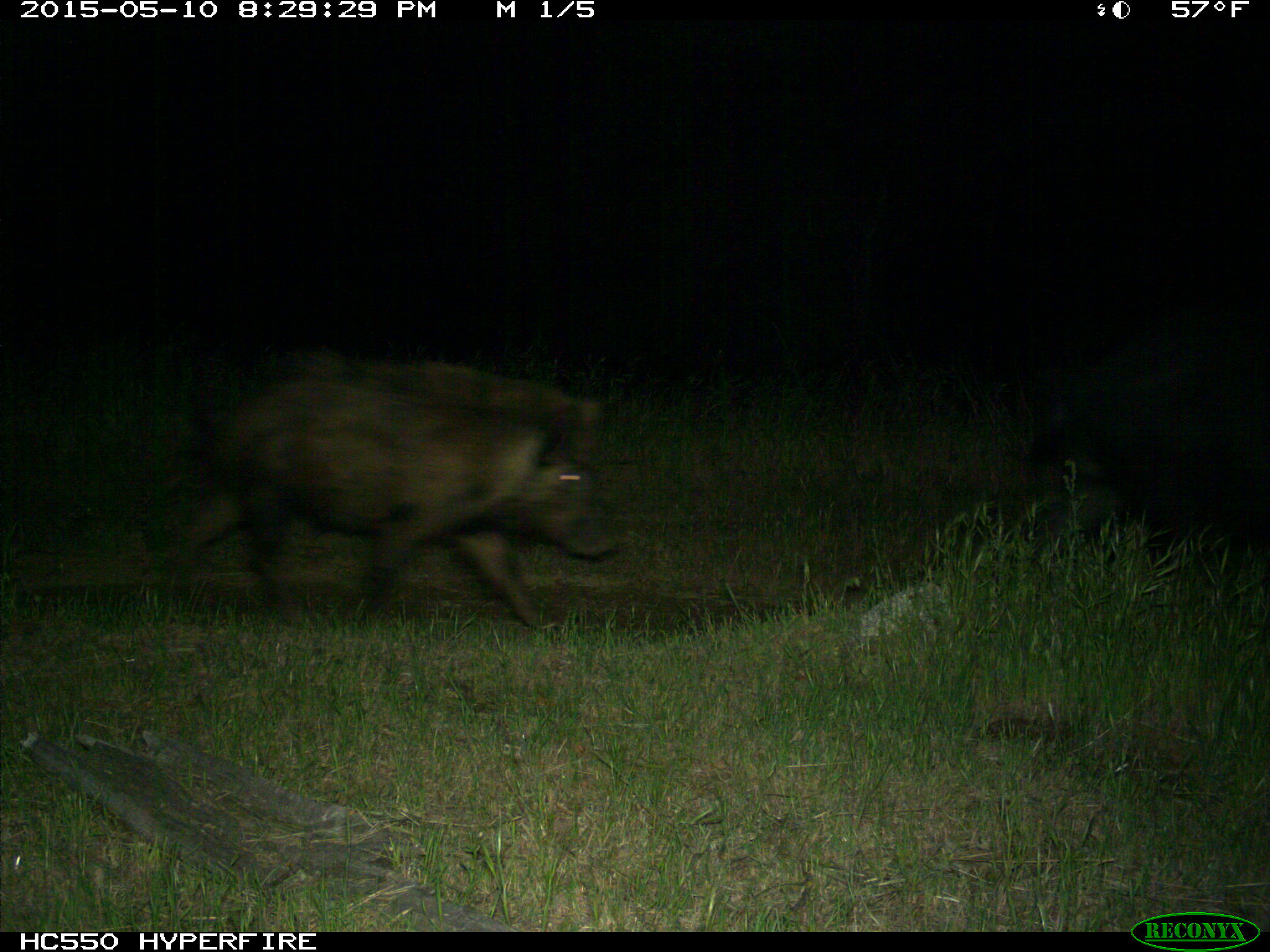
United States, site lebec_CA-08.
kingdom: Animalia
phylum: Chordata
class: Mammalia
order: Artiodactyla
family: Suidae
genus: Sus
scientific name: Sus scrofa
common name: wild boar